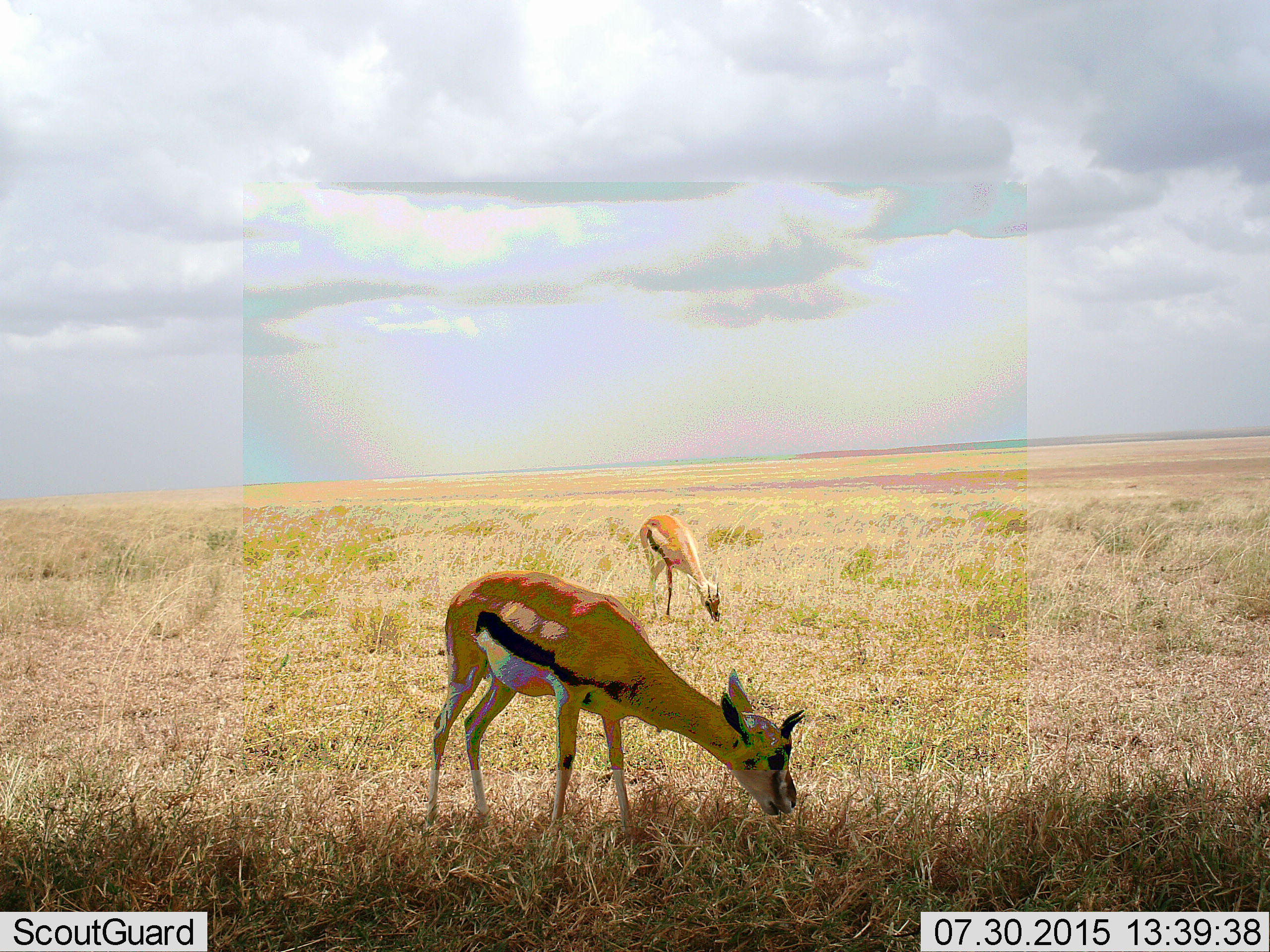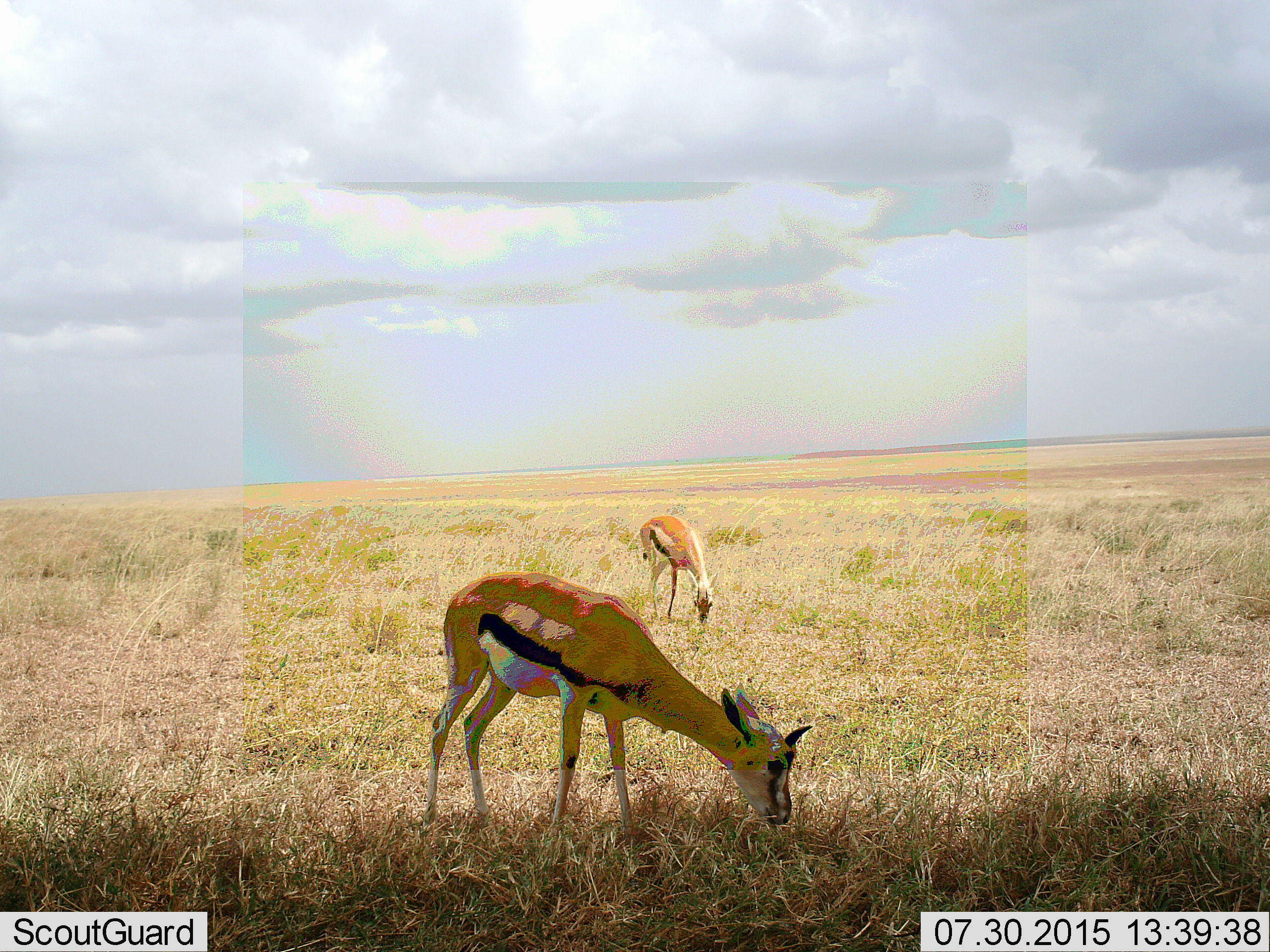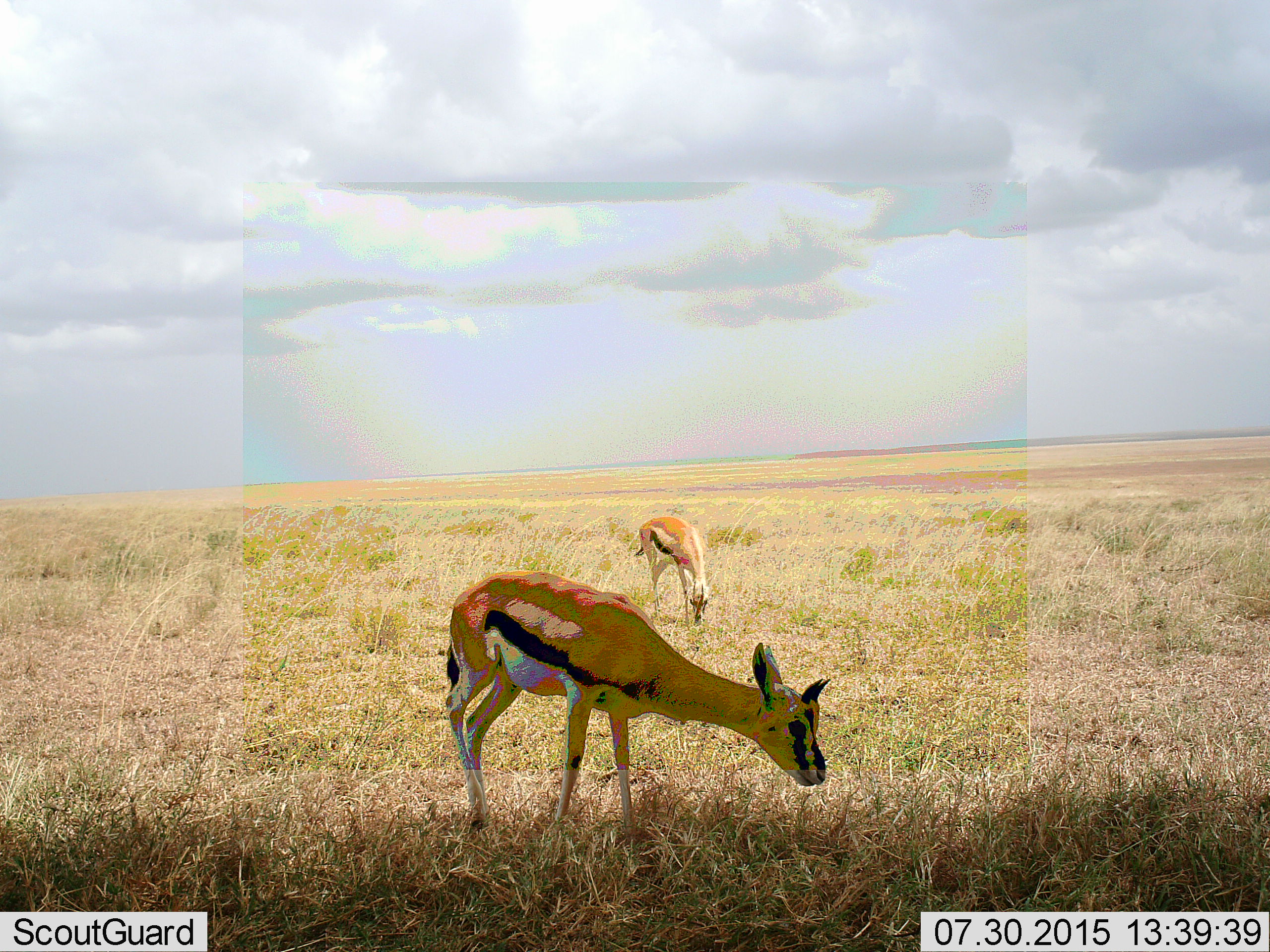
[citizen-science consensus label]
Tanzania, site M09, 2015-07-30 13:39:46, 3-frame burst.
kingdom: Animalia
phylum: Chordata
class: Mammalia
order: Artiodactyla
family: Bovidae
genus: Eudorcas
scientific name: Eudorcas thomsonii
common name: thomson's gazelle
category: gazellethomsons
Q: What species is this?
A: Gazellethomsons (thomson's gazelle) (Eudorcas thomsonii).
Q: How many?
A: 2.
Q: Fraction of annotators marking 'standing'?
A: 20%.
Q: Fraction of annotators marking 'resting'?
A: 0%.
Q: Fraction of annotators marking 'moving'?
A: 10%.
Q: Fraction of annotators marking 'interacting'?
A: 0%.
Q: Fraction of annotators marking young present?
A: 10%.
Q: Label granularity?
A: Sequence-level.